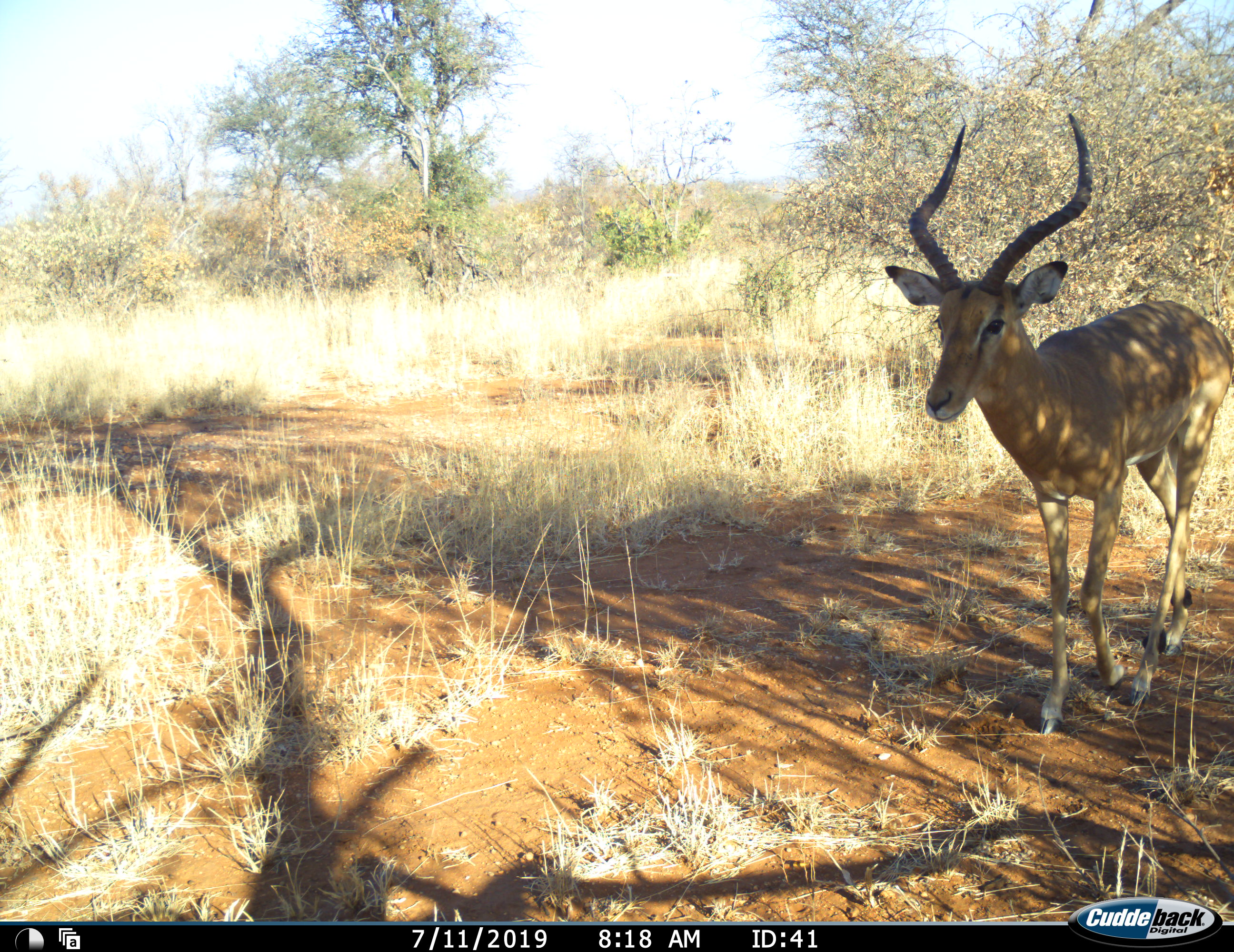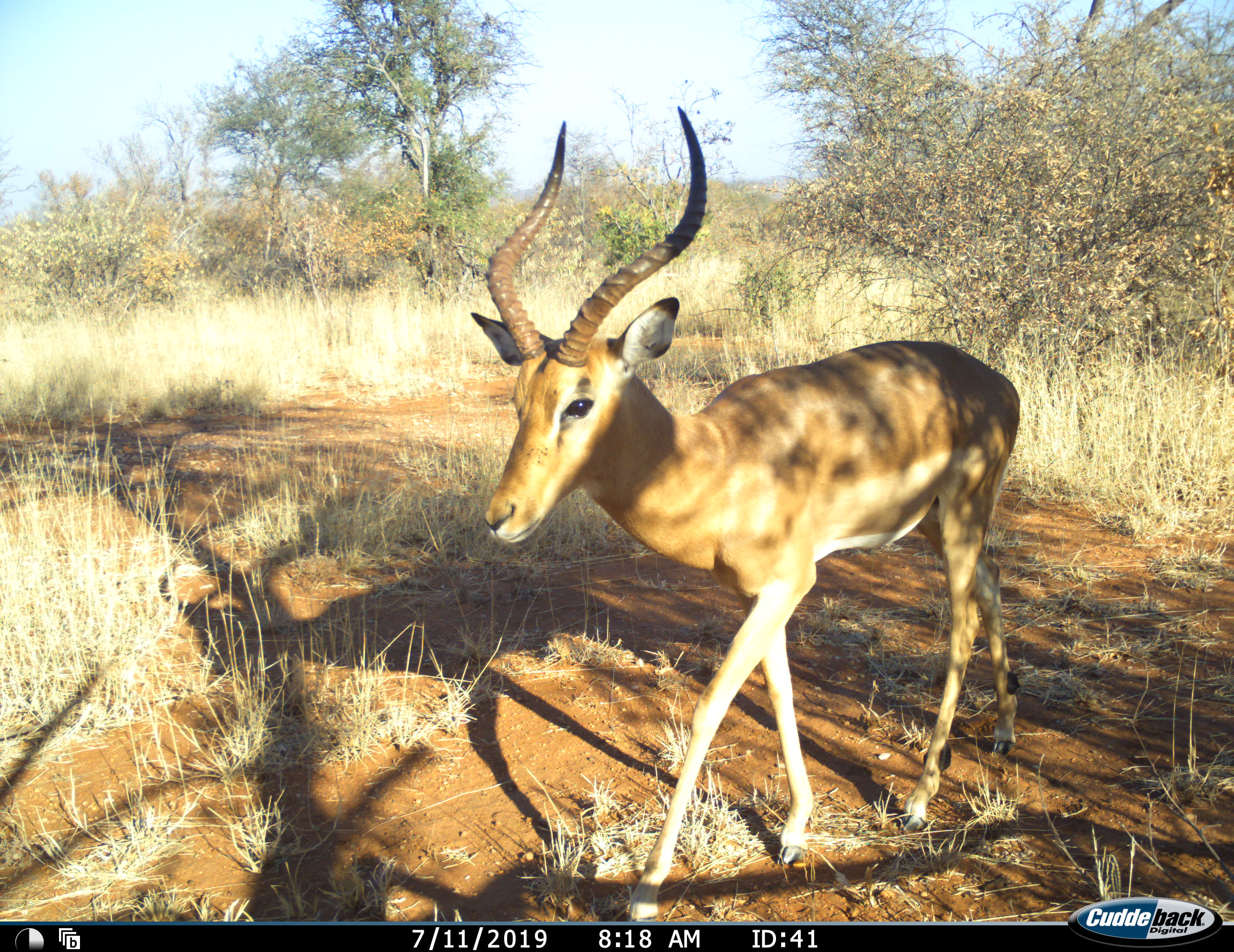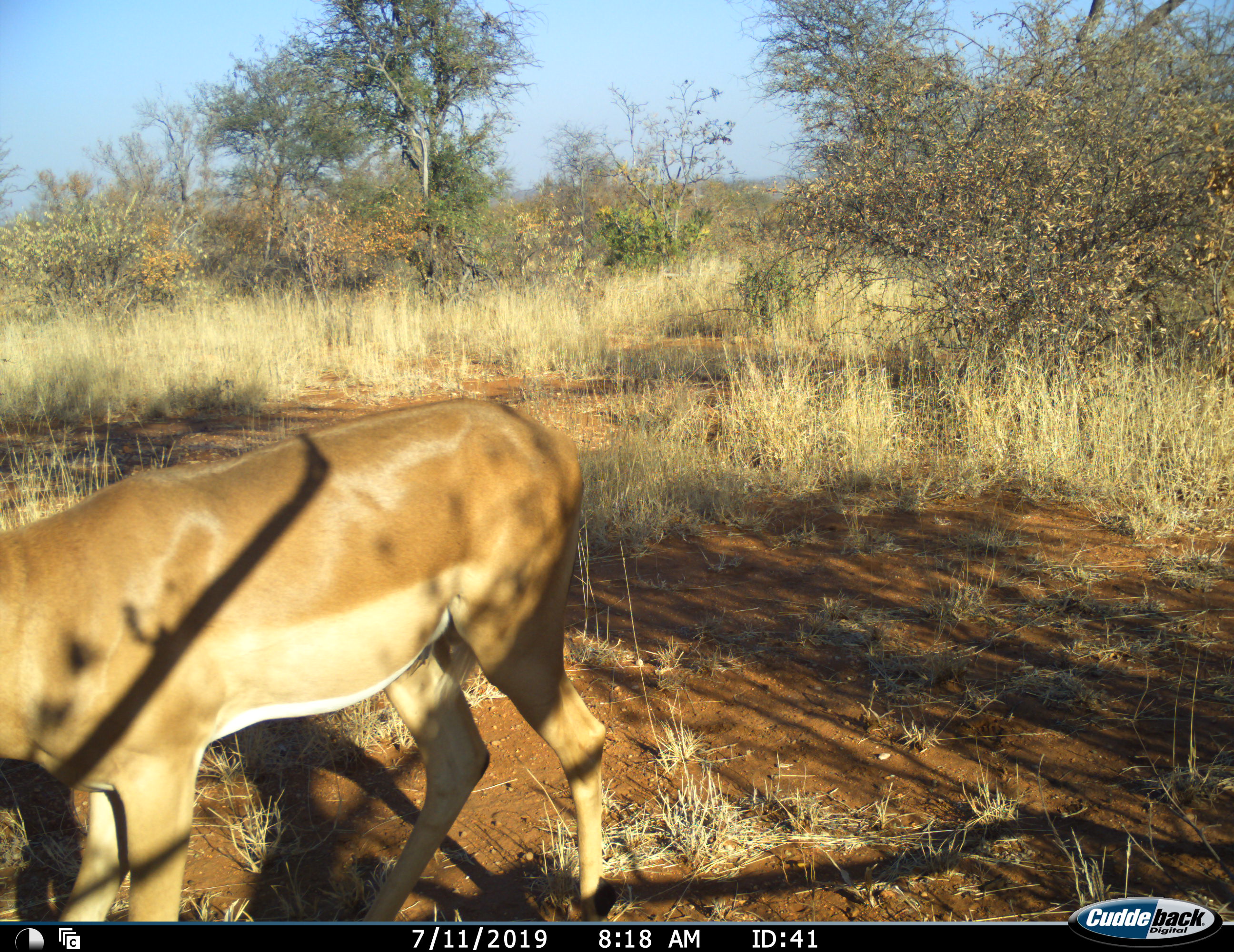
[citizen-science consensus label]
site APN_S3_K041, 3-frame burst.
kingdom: Animalia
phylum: Chordata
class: Mammalia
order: Artiodactyla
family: Bovidae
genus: Aepyceros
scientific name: Aepyceros melampus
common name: impala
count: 1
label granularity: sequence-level